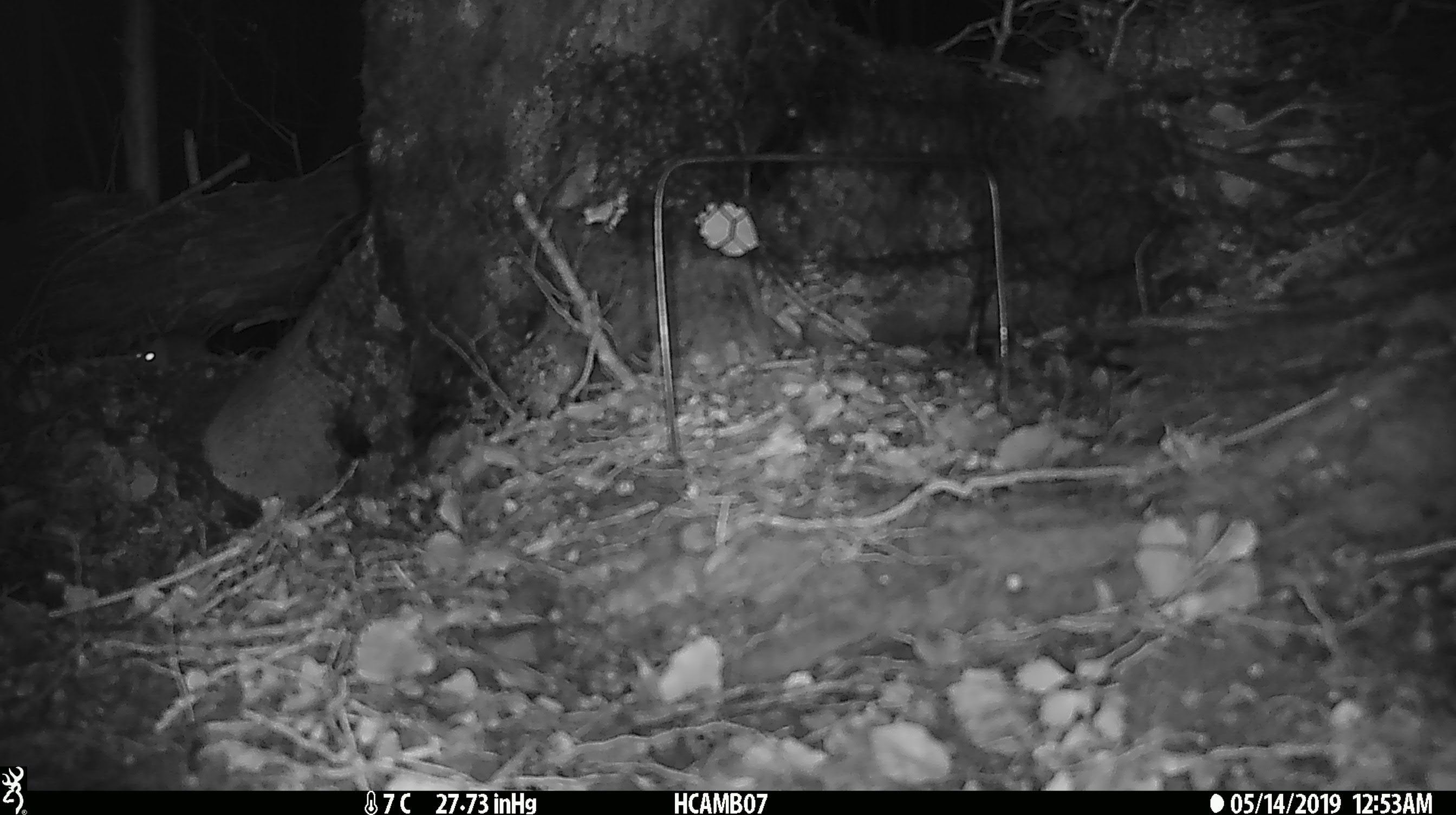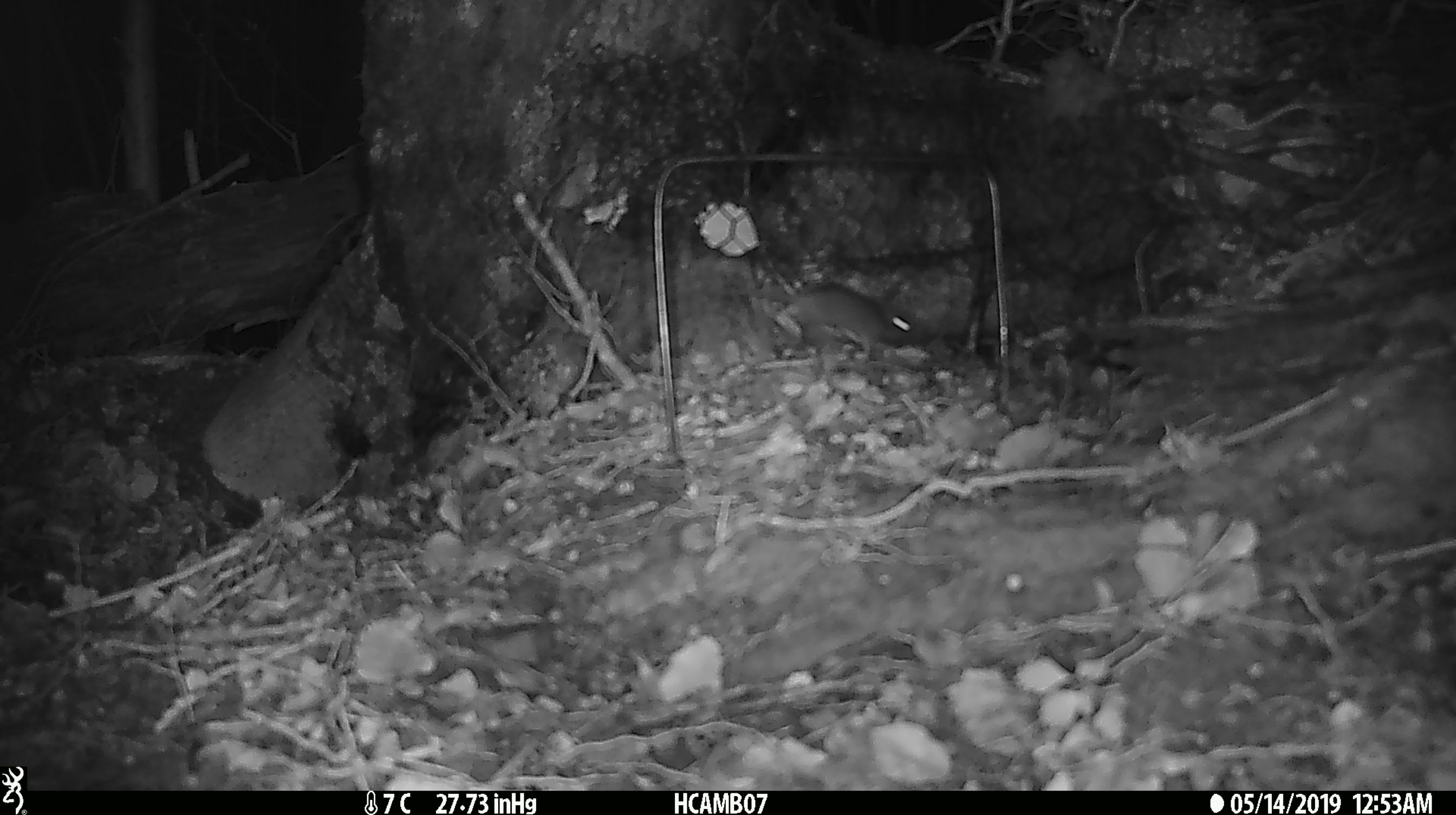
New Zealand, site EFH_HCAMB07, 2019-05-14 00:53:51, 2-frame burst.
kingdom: Animalia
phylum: Chordata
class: Mammalia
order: Rodentia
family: Muridae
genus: Mus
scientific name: Mus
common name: mouse